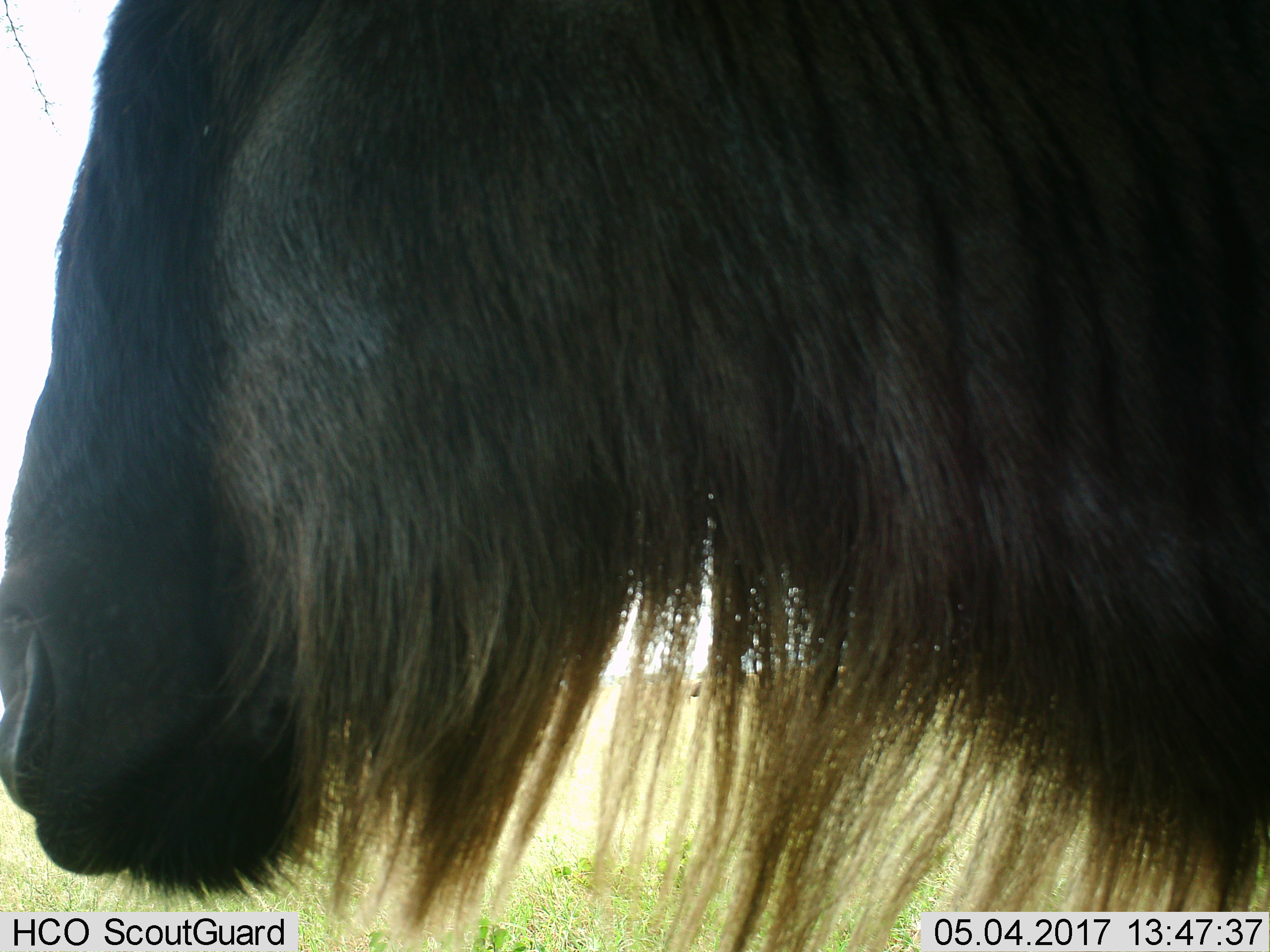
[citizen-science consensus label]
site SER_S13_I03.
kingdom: Animalia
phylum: Chordata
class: Mammalia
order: Artiodactyla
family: Bovidae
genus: Connochaetes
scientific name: Connochaetes taurinus taurinus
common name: blue wildebeest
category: wildebeestblue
Wildebeestblue (blue wildebeest) (Connochaetes taurinus taurinus), count 1. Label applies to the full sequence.